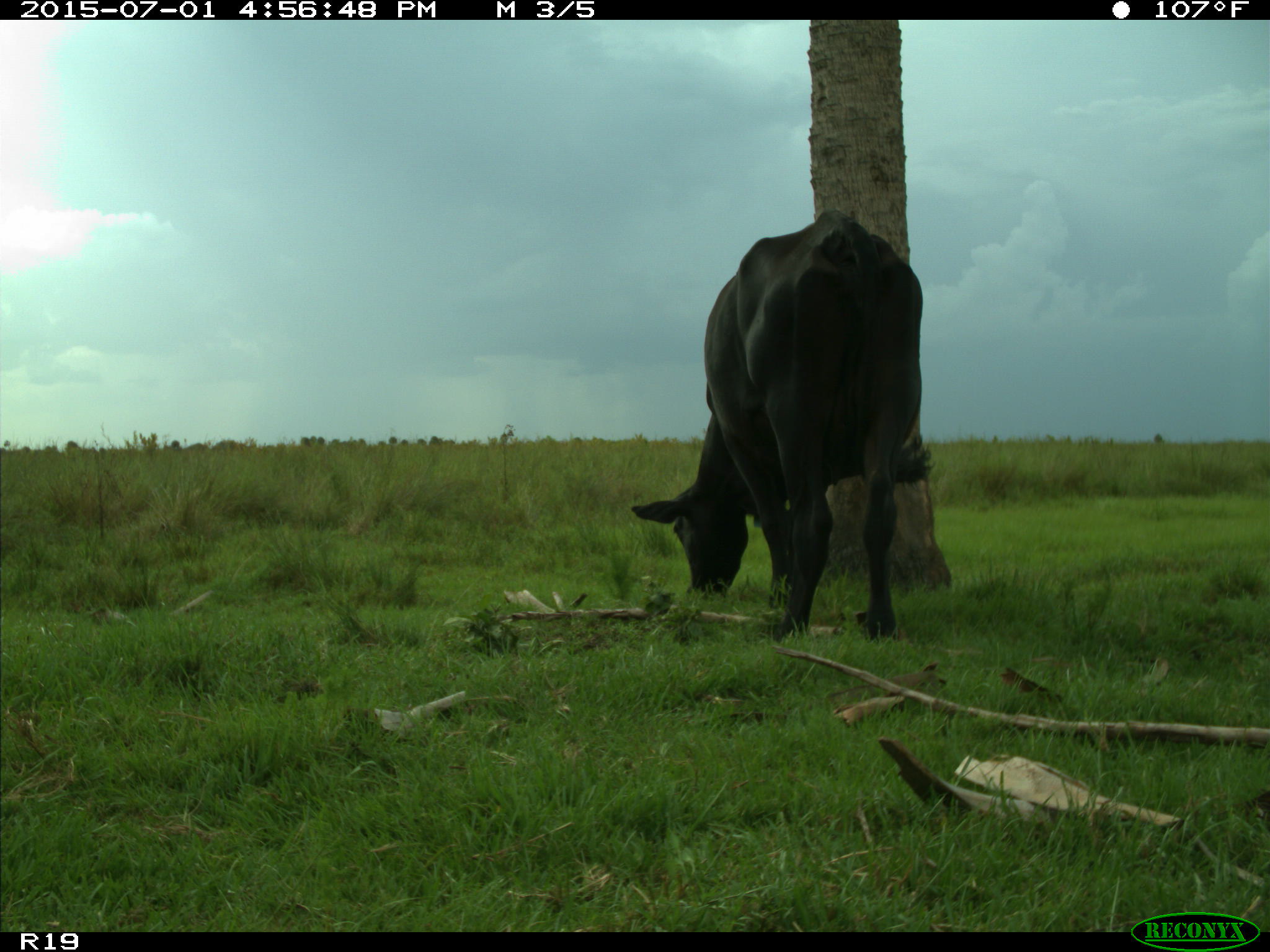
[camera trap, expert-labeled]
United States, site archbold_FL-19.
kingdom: Animalia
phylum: Chordata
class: Mammalia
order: Artiodactyla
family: Bovidae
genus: Bos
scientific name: Bos taurus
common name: domestic cow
Bos taurus (domestic cow).